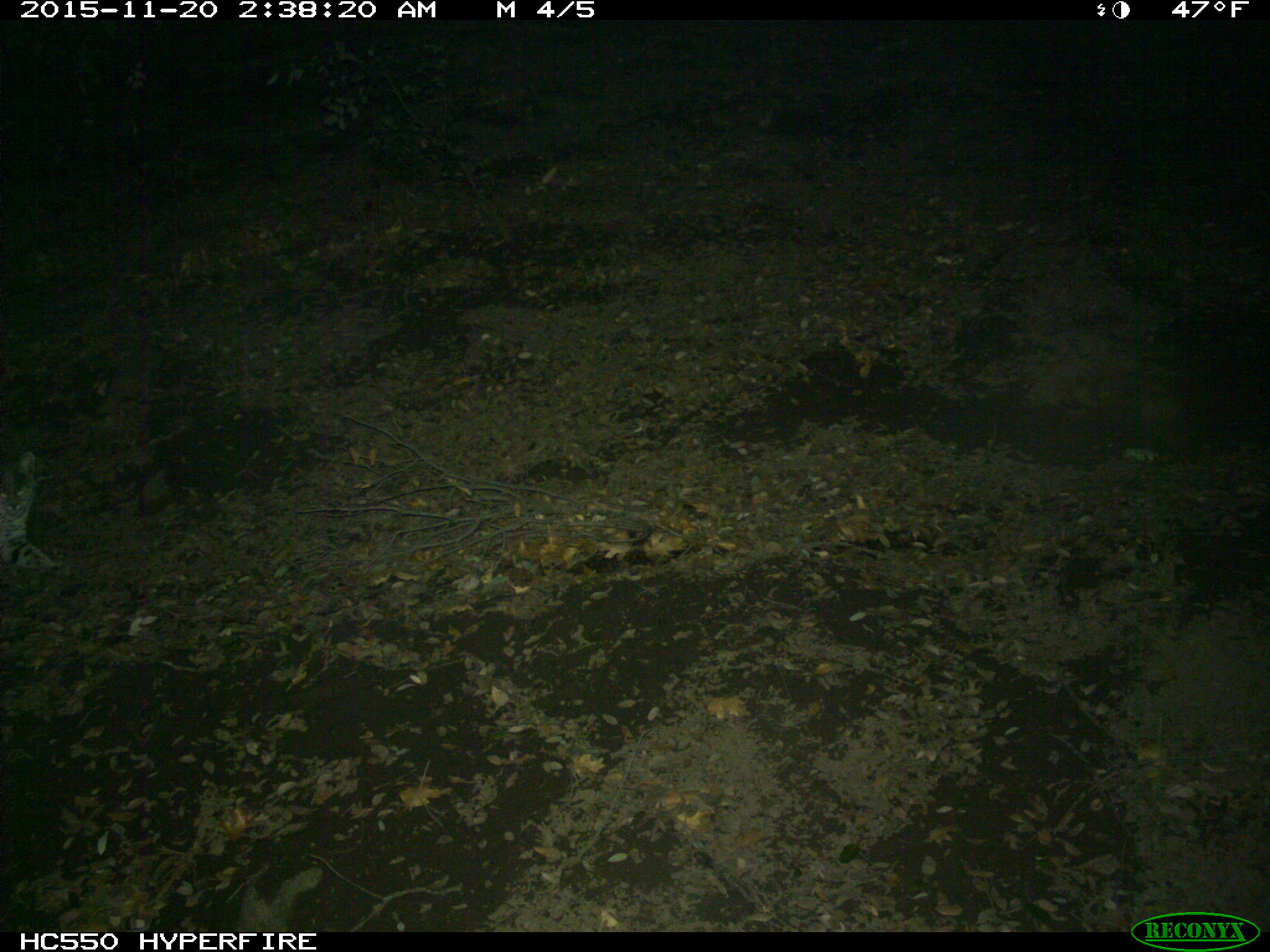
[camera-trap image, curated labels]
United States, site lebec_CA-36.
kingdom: Animalia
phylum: Chordata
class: Mammalia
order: Carnivora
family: Felidae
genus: Lynx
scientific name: Lynx rufus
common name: bobcat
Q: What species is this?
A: Lynx rufus (bobcat).